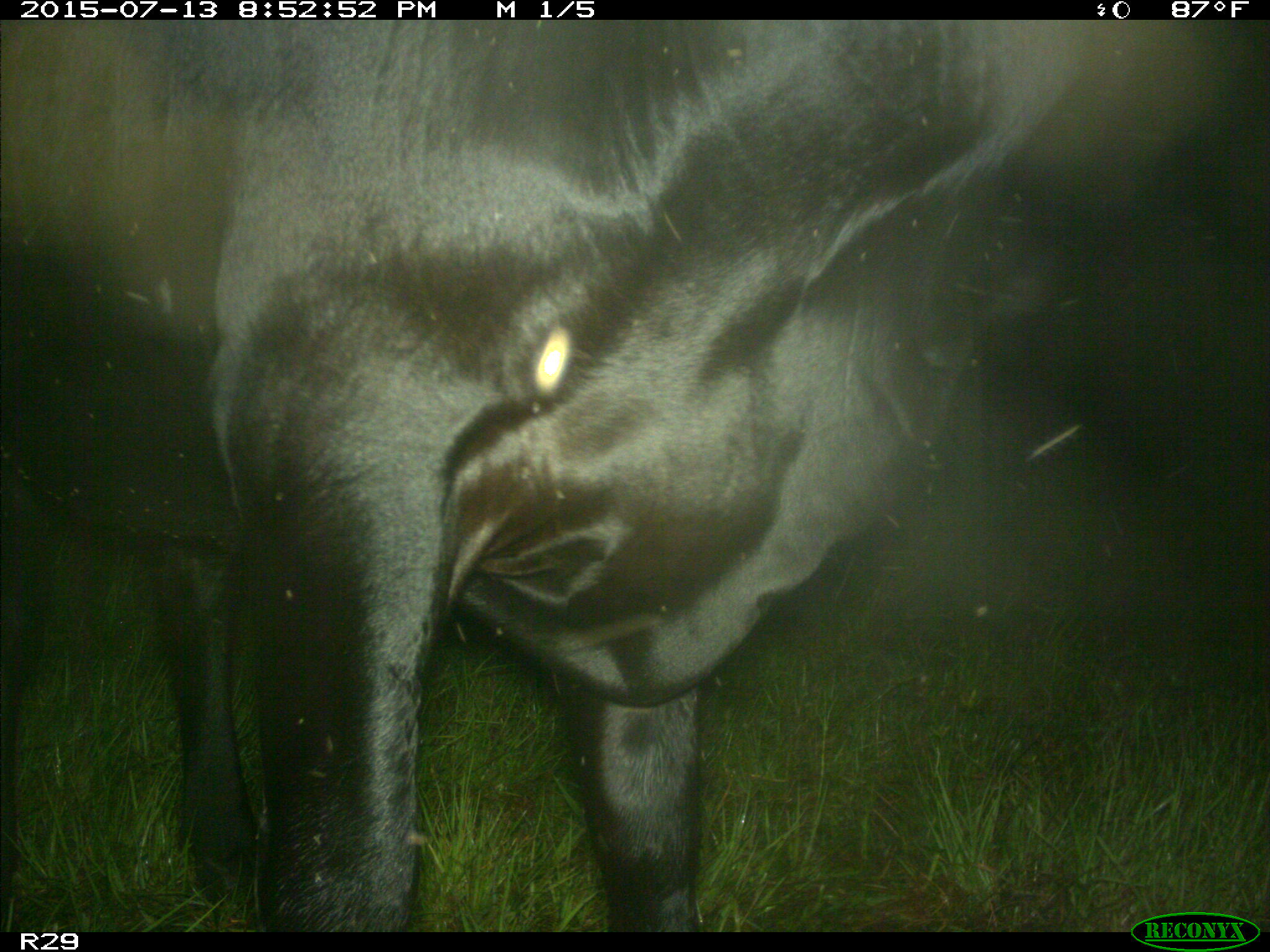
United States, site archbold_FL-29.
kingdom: Animalia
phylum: Chordata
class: Mammalia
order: Artiodactyla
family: Bovidae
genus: Bos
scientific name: Bos taurus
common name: domestic cow